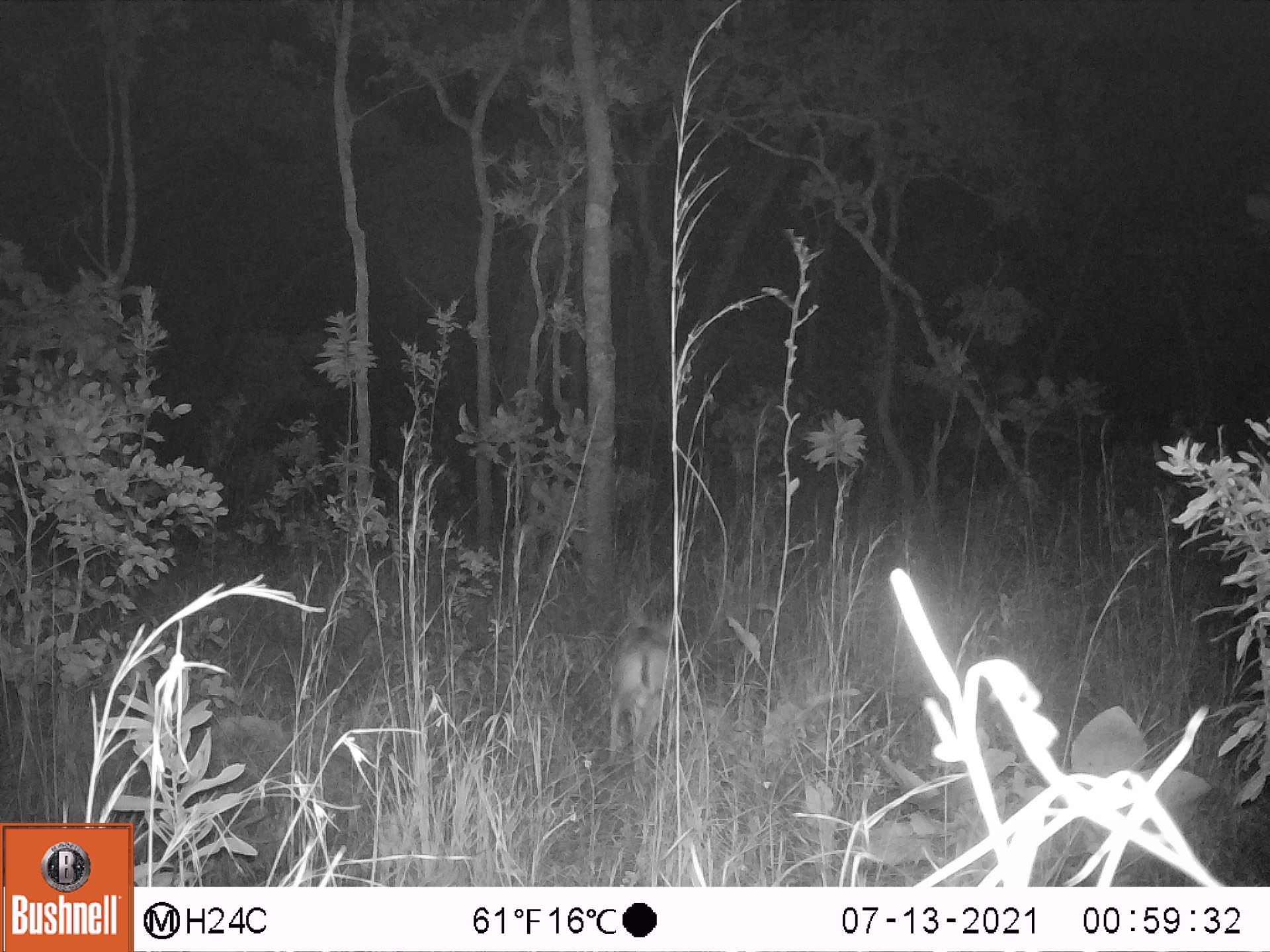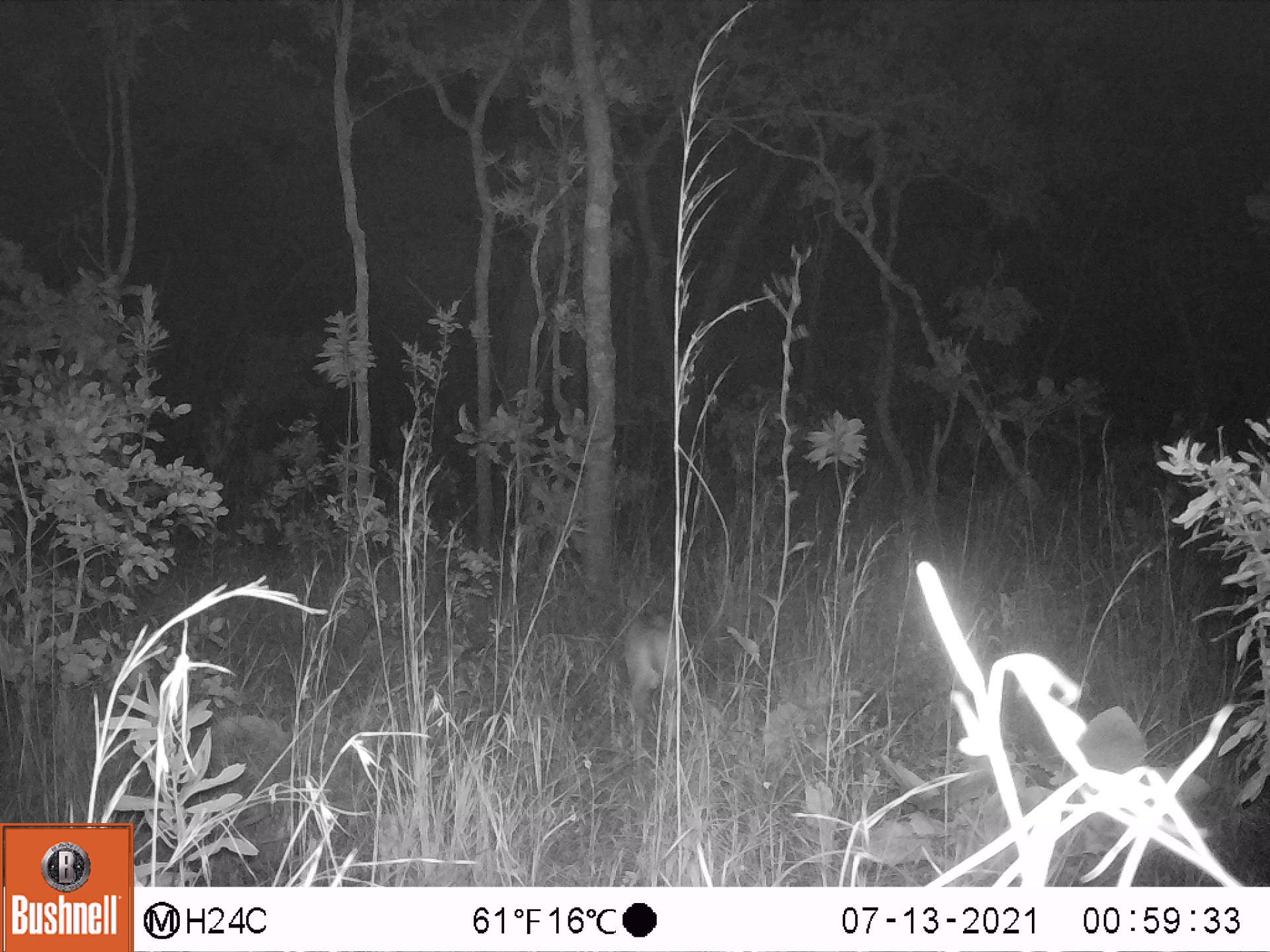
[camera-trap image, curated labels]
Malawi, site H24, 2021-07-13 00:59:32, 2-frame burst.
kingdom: Animalia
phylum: Chordata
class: Mammalia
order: Artiodactyla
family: Bovidae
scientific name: Antilopinae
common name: small antelope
Small antelope (Antilopinae), count 1.